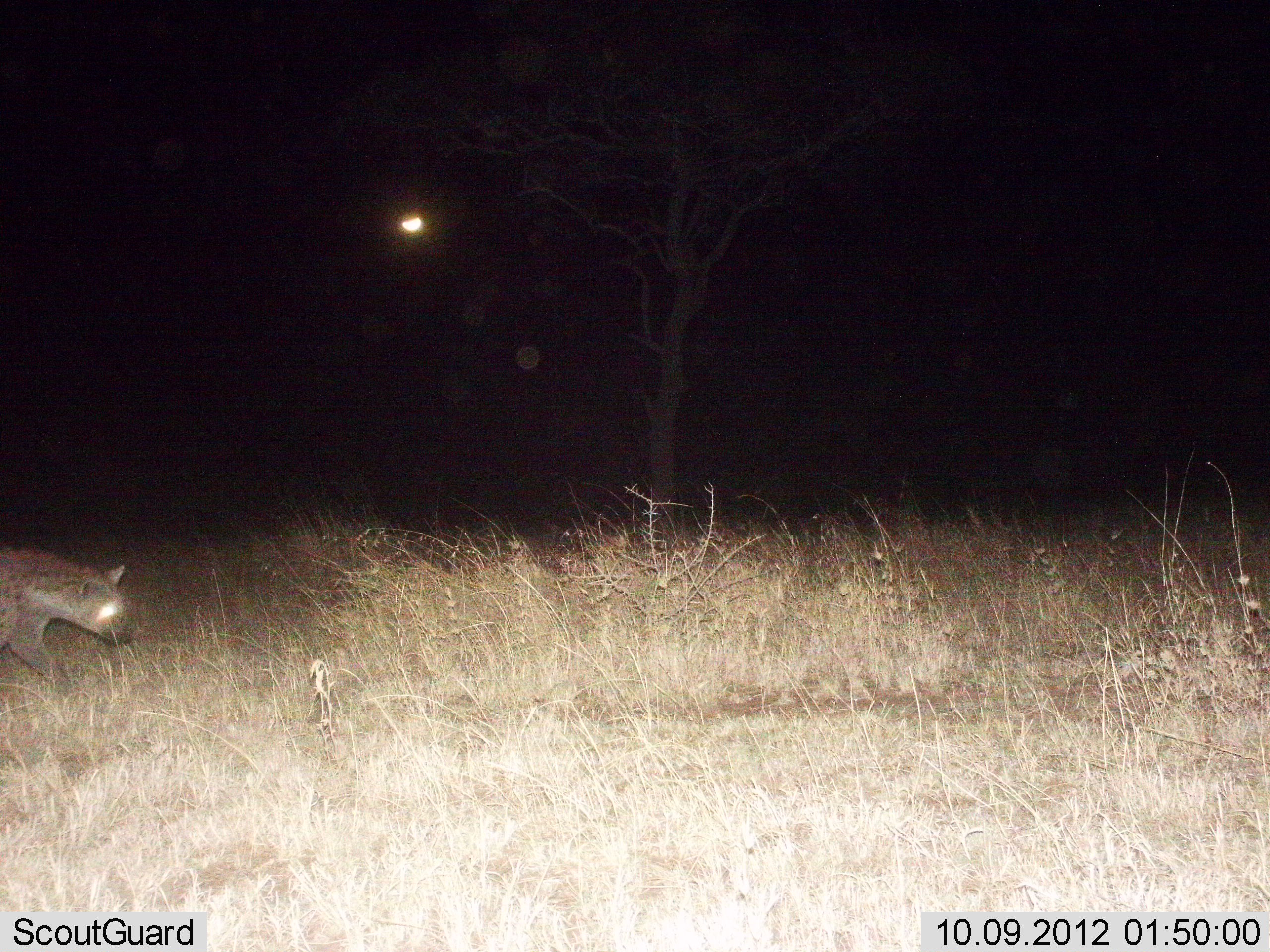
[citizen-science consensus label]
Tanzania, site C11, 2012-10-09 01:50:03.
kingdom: Animalia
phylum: Chordata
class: Mammalia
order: Carnivora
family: Hyaenidae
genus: Crocuta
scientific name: Crocuta crocuta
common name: spotted hyena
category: hyenaspotted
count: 1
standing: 10%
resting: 0%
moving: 90%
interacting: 0%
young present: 0%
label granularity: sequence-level